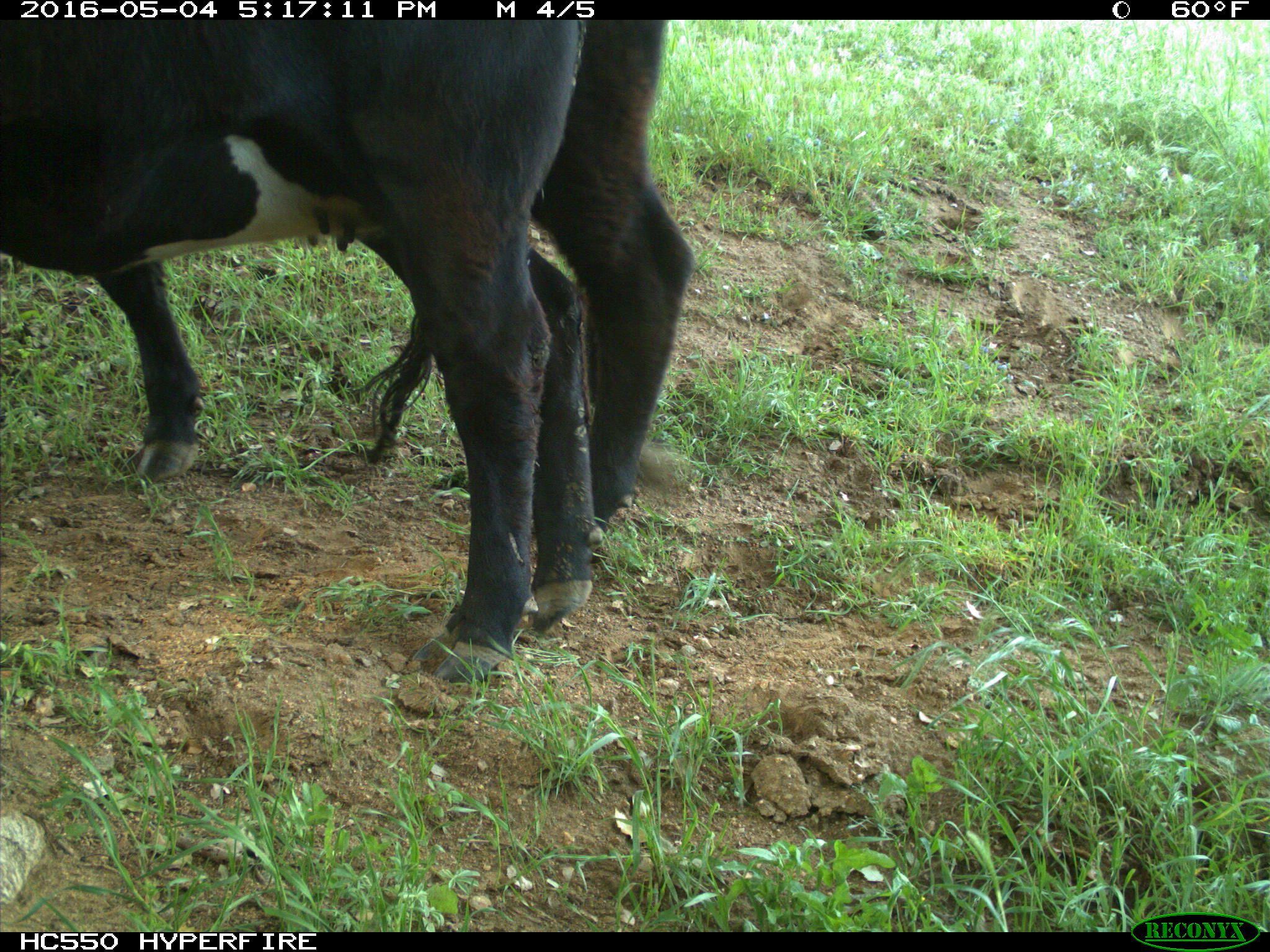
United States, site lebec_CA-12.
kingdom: Animalia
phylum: Chordata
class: Mammalia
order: Artiodactyla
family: Bovidae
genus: Bos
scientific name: Bos taurus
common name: domestic cow